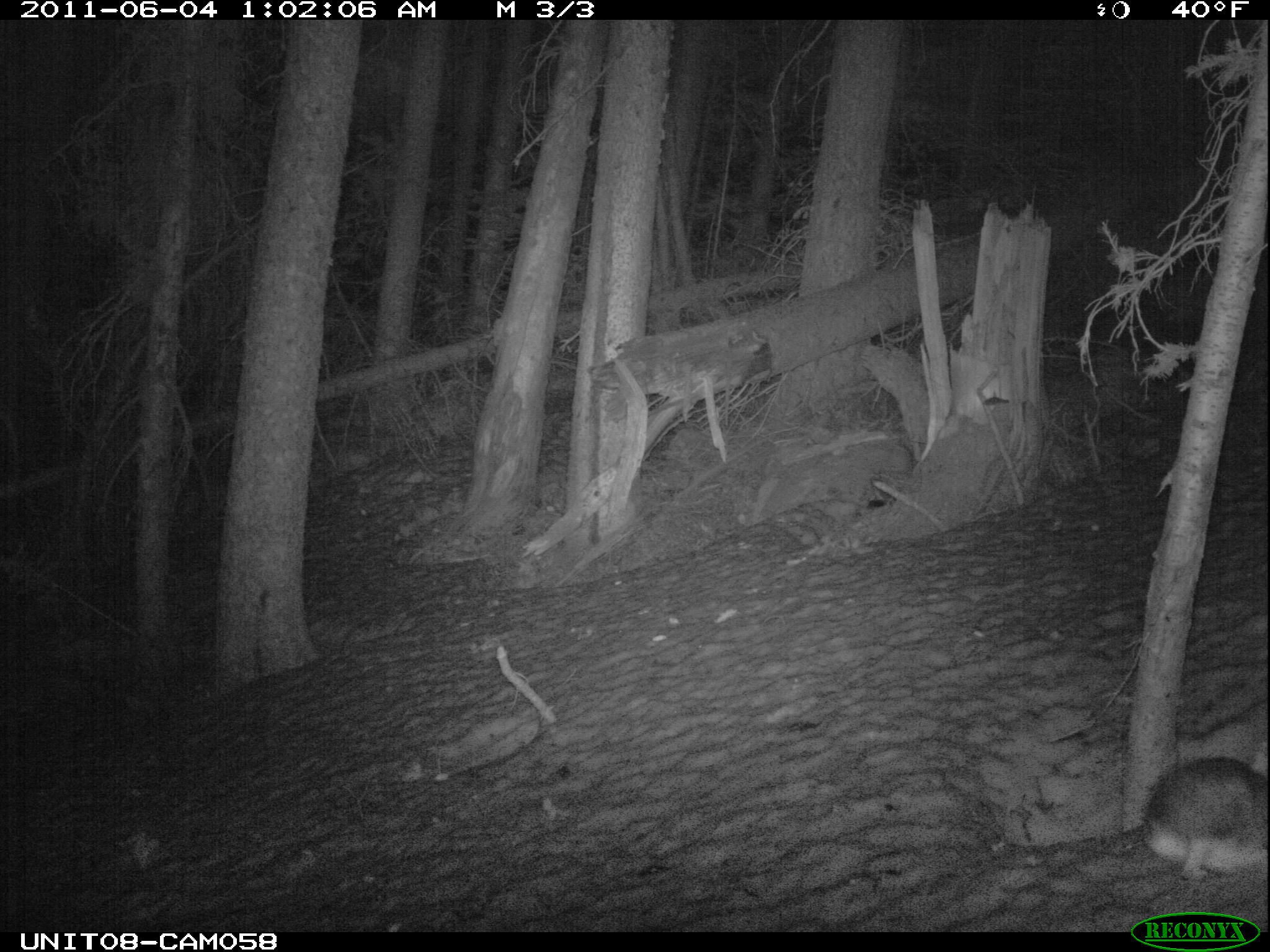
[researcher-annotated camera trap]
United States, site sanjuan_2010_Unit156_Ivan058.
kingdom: Animalia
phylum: Chordata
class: Mammalia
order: Lagomorpha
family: Leporidae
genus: Lepus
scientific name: Lepus americanus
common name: snowshoe hare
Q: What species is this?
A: Lepus americanus (snowshoe hare).